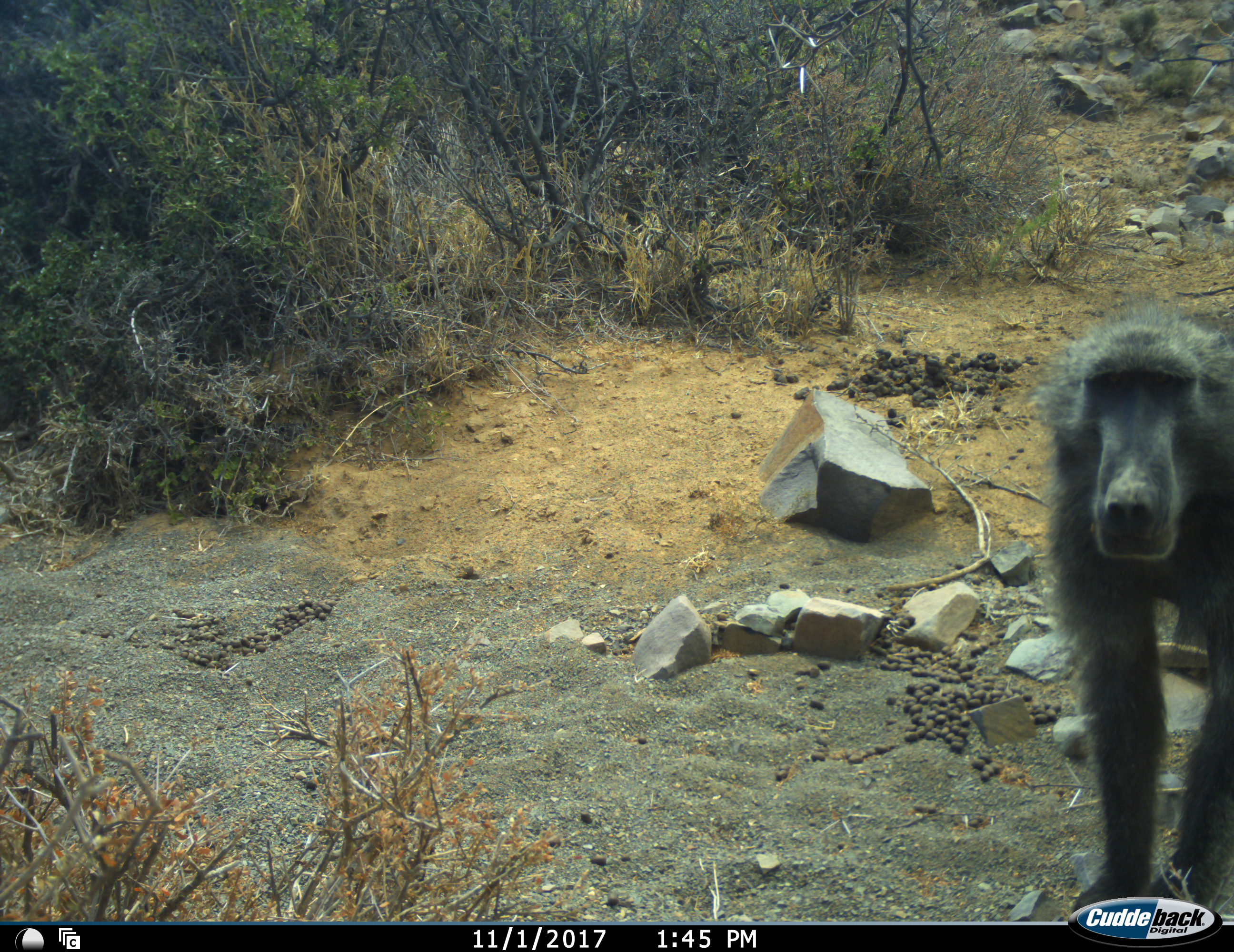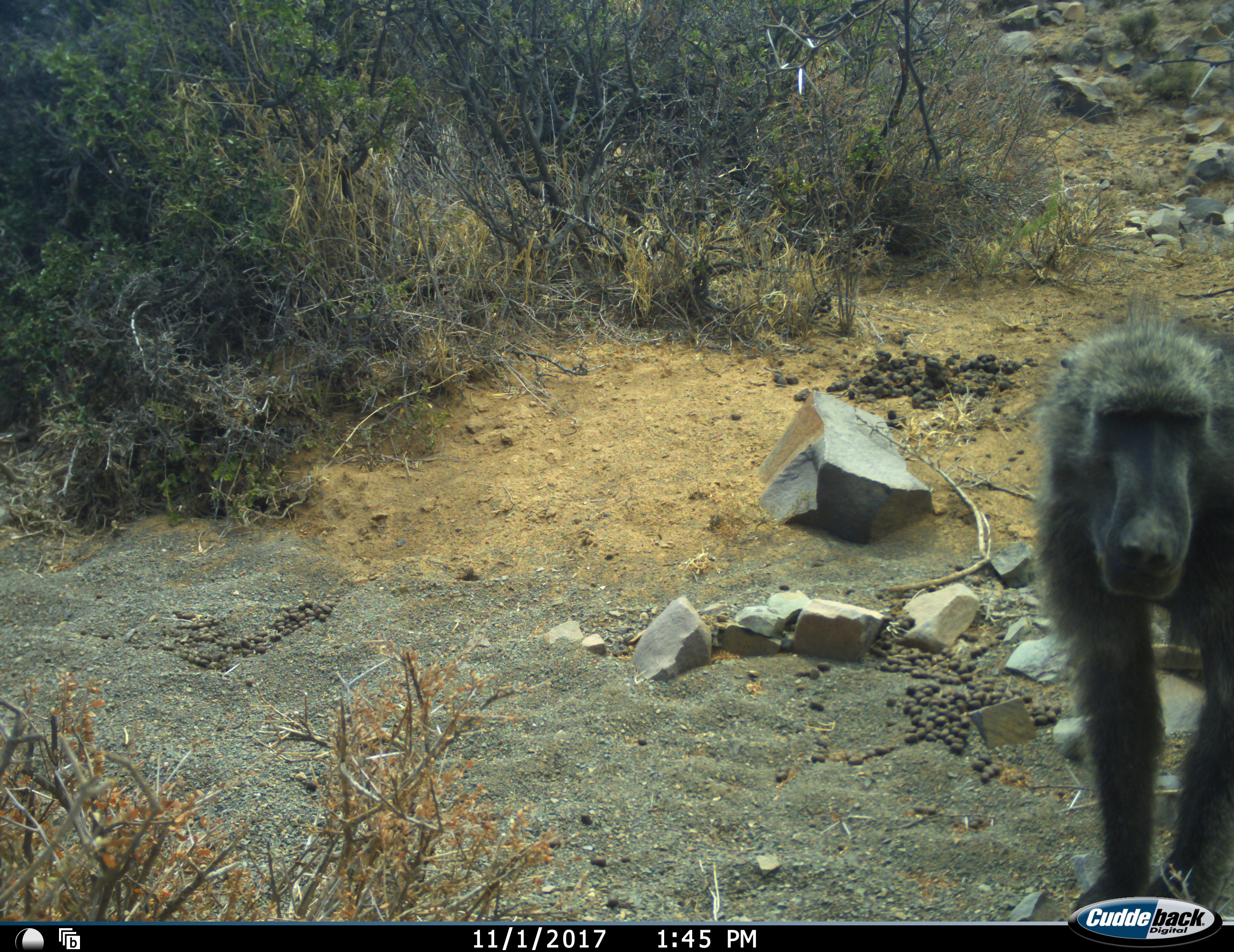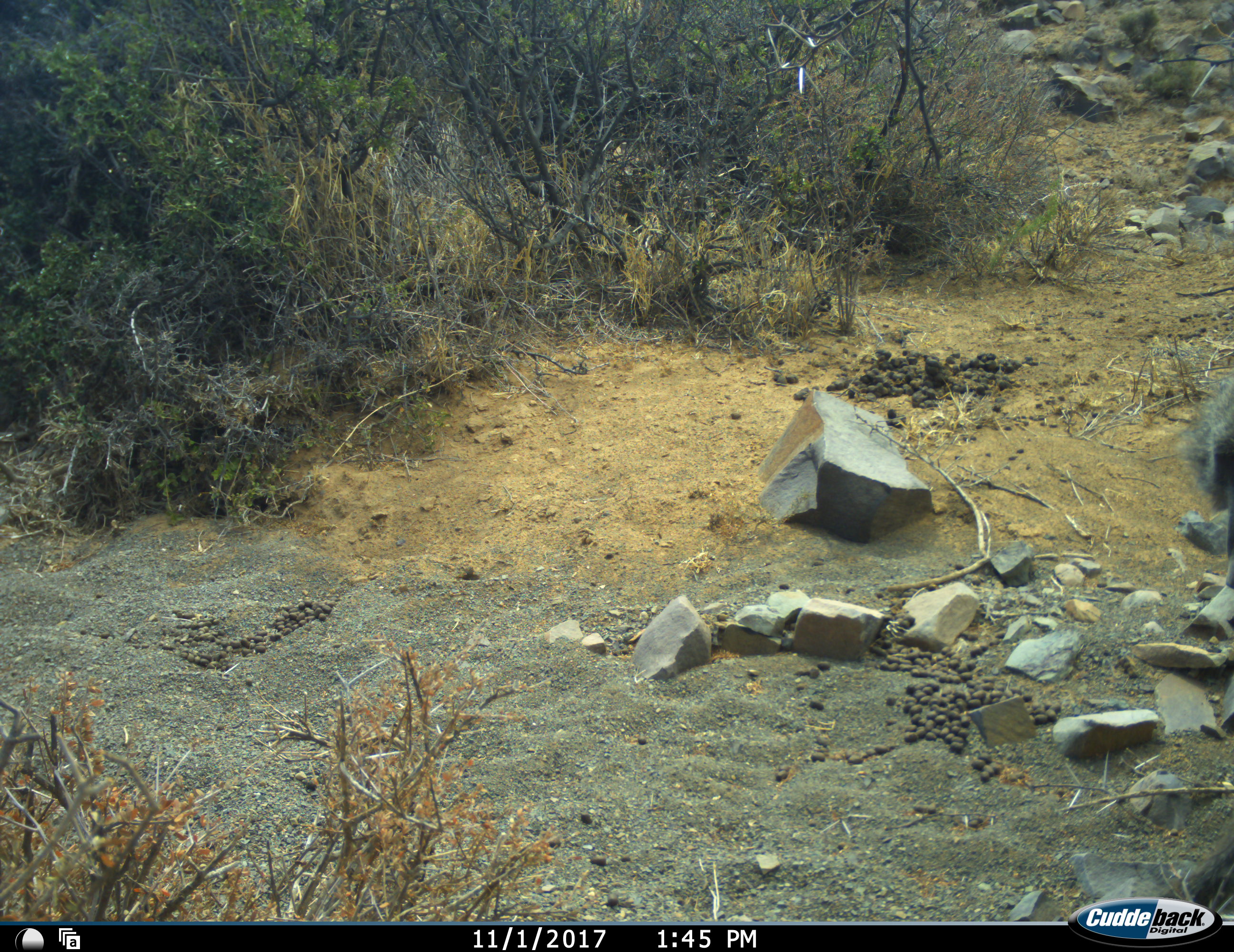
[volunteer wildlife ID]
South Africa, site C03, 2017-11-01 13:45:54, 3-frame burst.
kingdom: Animalia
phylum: Chordata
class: Mammalia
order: Primates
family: Cercopithecidae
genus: Papio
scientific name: Papio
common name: baboon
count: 1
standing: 40%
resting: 0%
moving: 60%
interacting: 0%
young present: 0%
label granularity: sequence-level